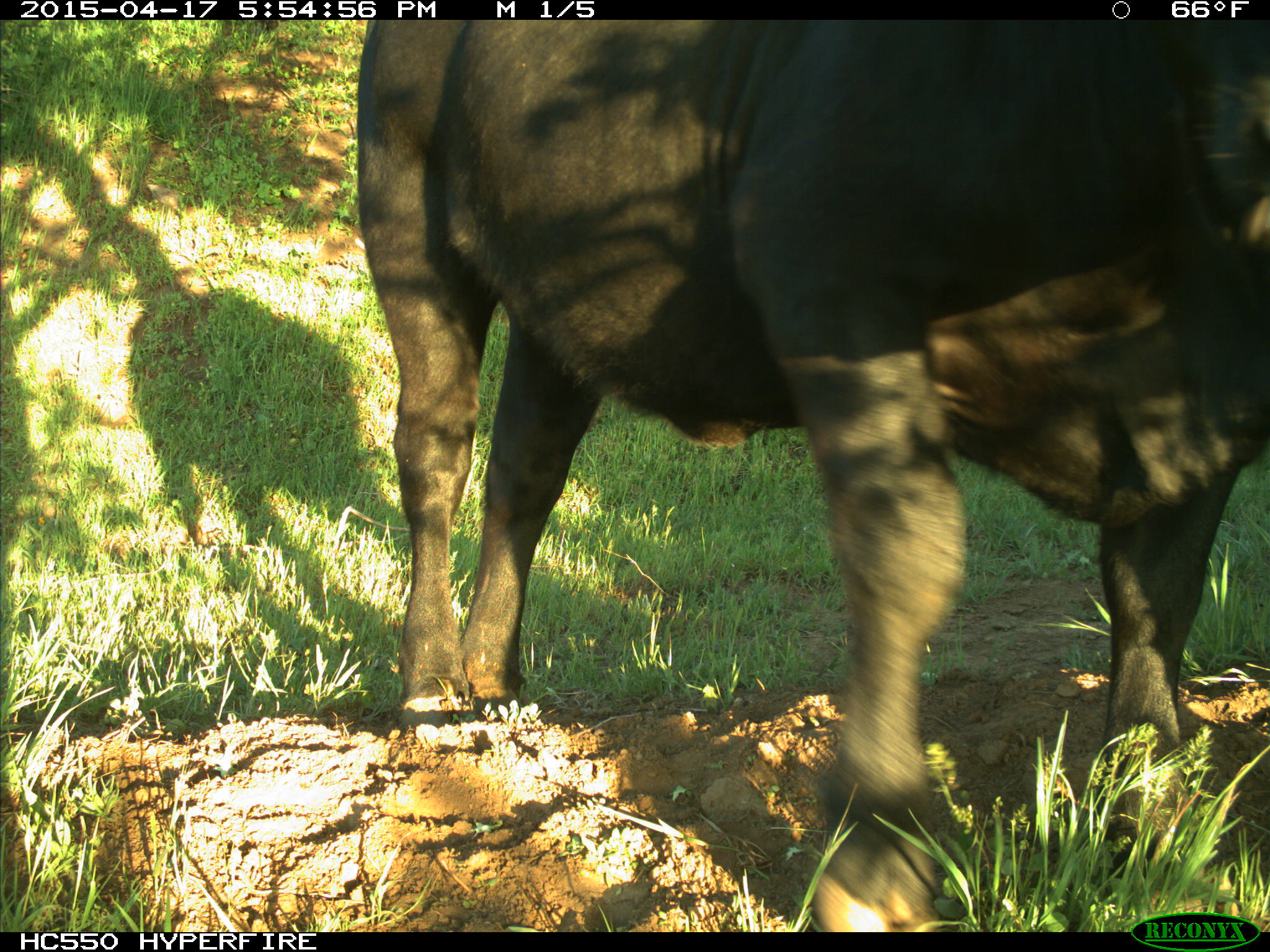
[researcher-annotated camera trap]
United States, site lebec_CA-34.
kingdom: Animalia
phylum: Chordata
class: Mammalia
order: Artiodactyla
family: Bovidae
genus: Bos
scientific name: Bos taurus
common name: domestic cow